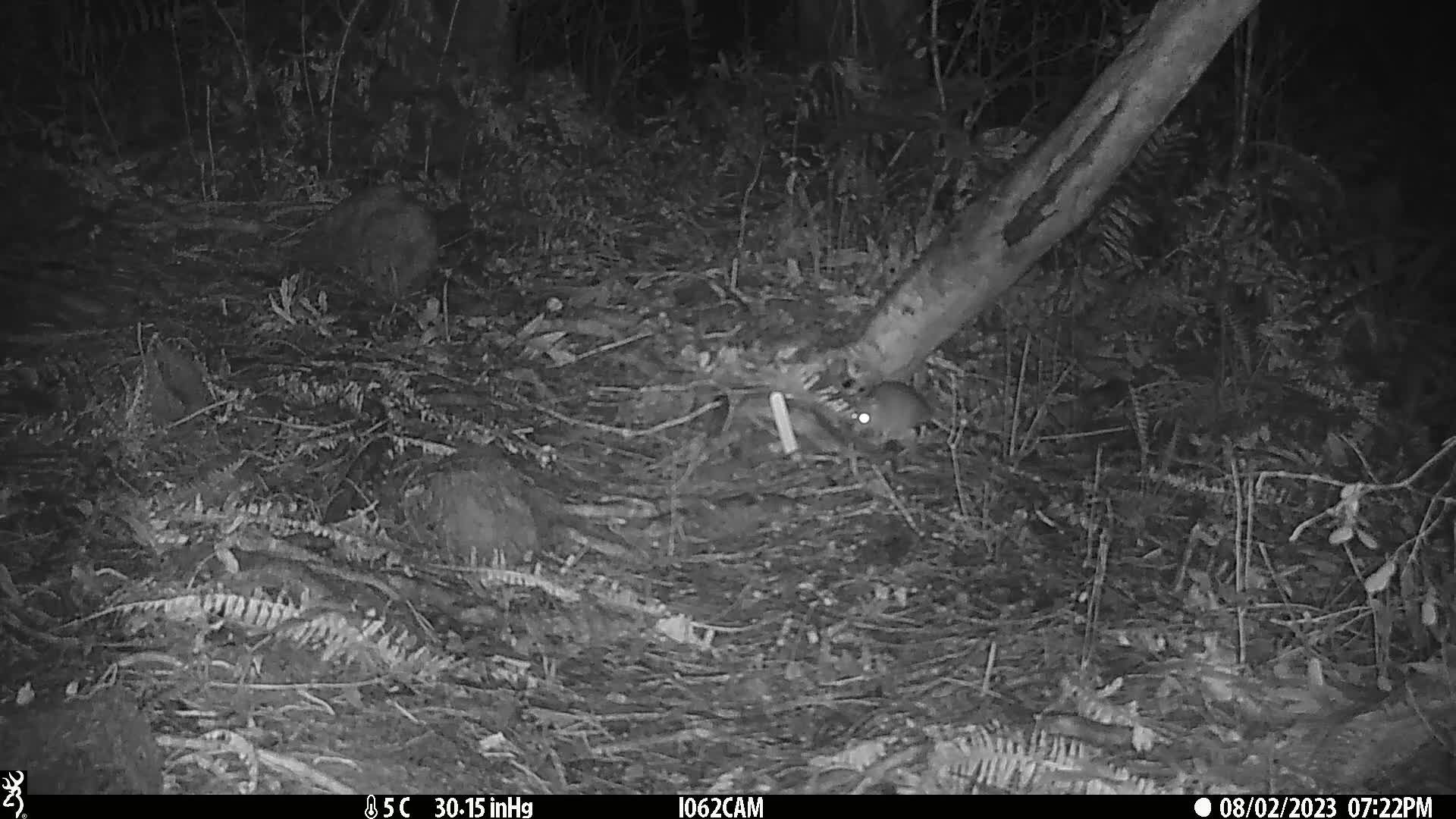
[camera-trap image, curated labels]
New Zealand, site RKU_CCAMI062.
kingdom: Animalia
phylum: Chordata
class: Mammalia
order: Rodentia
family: Muridae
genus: Rattus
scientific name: Rattus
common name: rat